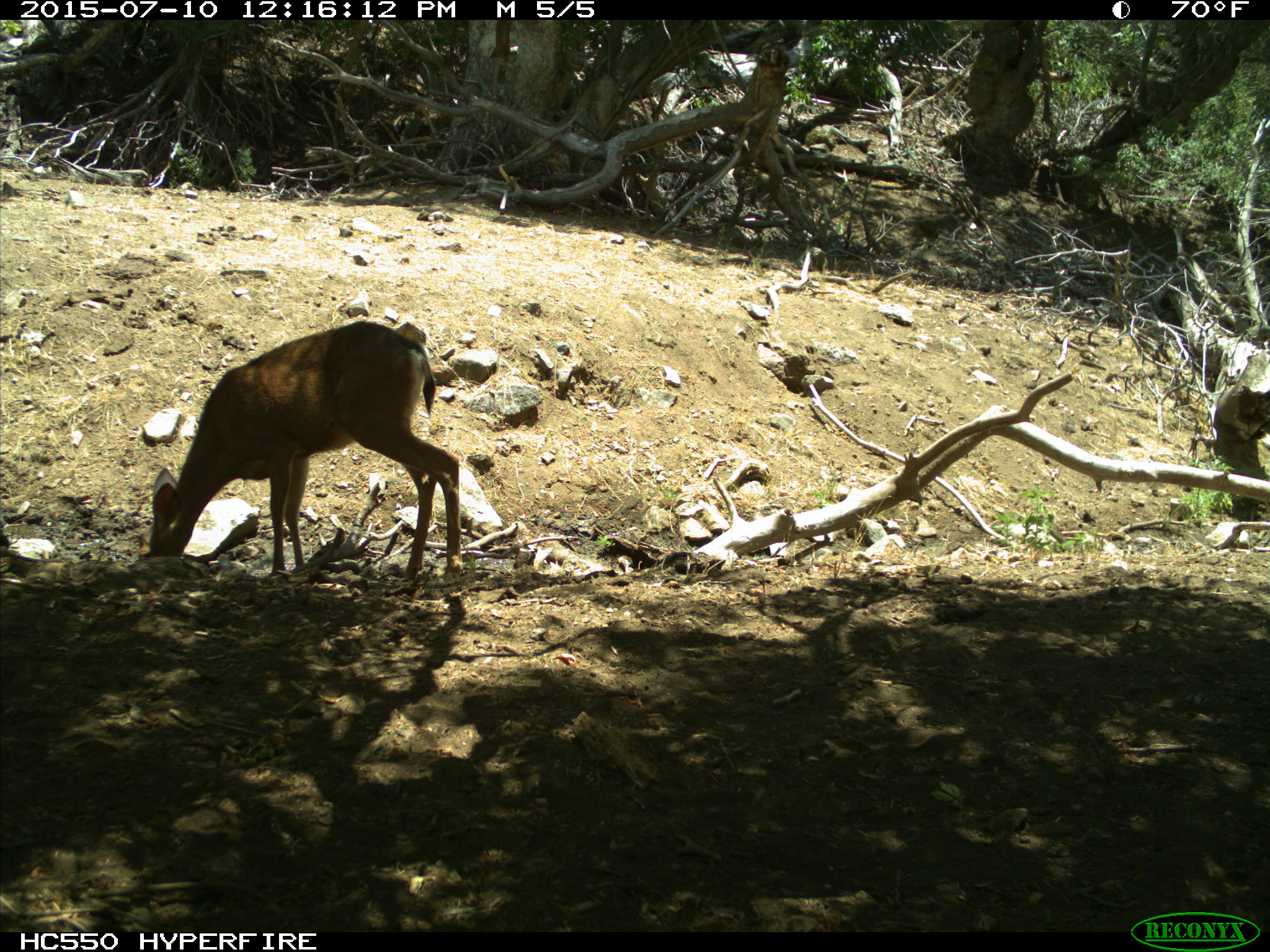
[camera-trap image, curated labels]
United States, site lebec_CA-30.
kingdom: Animalia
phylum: Chordata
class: Mammalia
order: Artiodactyla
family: Cervidae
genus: Odocoileus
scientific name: Odocoileus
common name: deer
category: unidentified deer